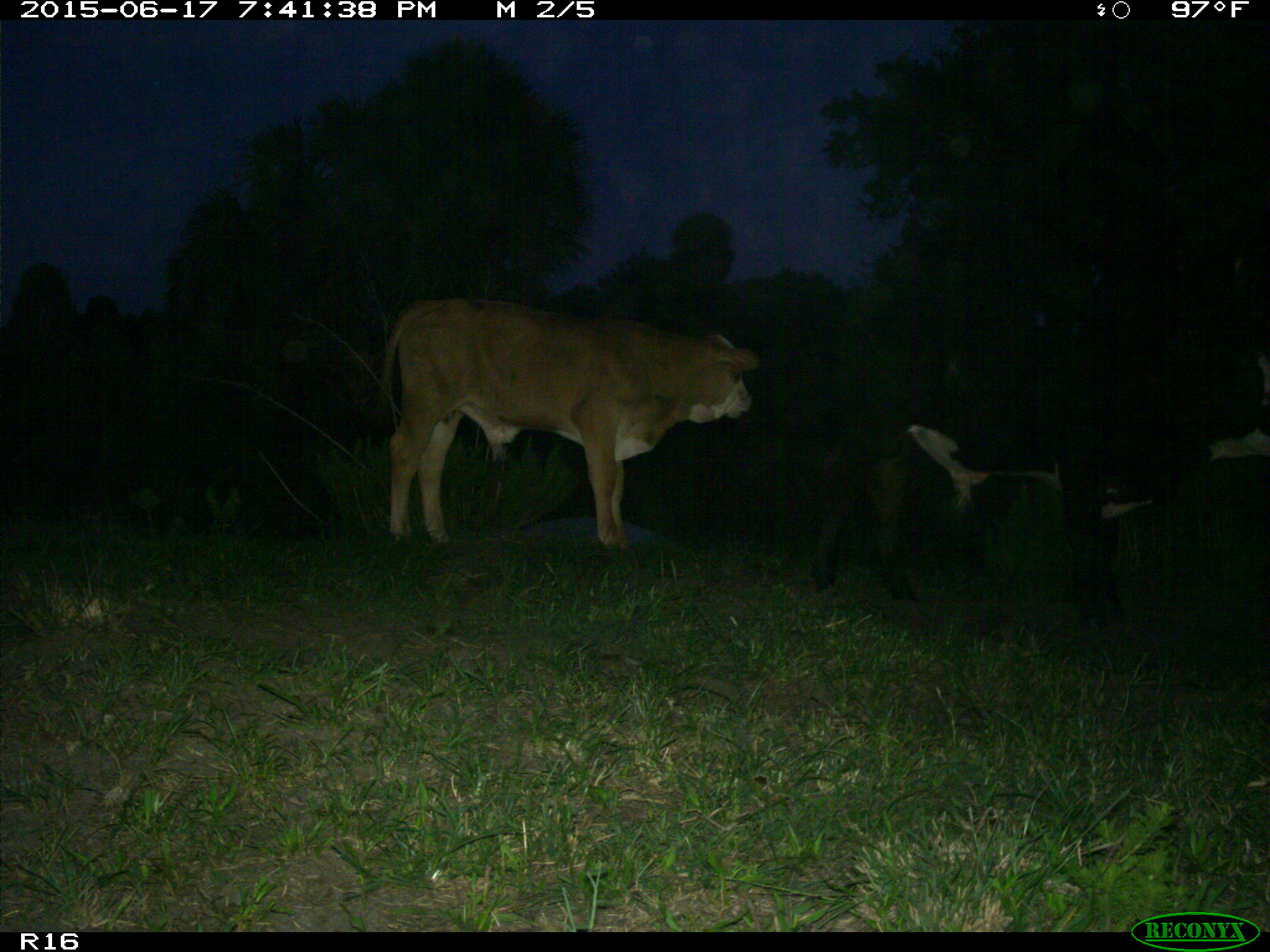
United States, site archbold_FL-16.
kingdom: Animalia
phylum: Chordata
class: Mammalia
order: Artiodactyla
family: Bovidae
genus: Bos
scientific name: Bos taurus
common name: domestic cow